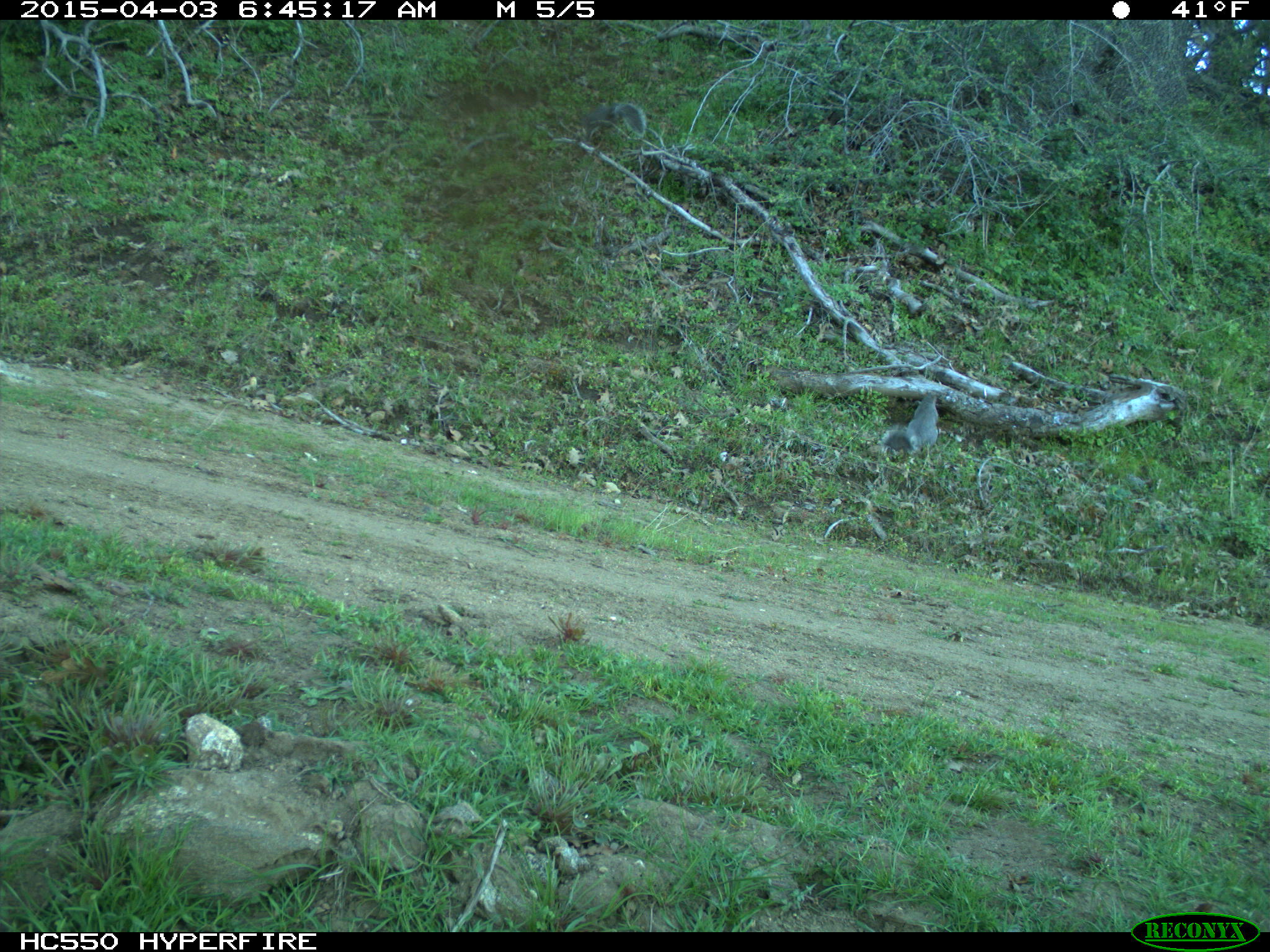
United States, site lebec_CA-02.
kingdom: Animalia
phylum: Chordata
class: Mammalia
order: Rodentia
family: Sciuridae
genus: Sciurus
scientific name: Sciurus carolinensis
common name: eastern gray squirrel